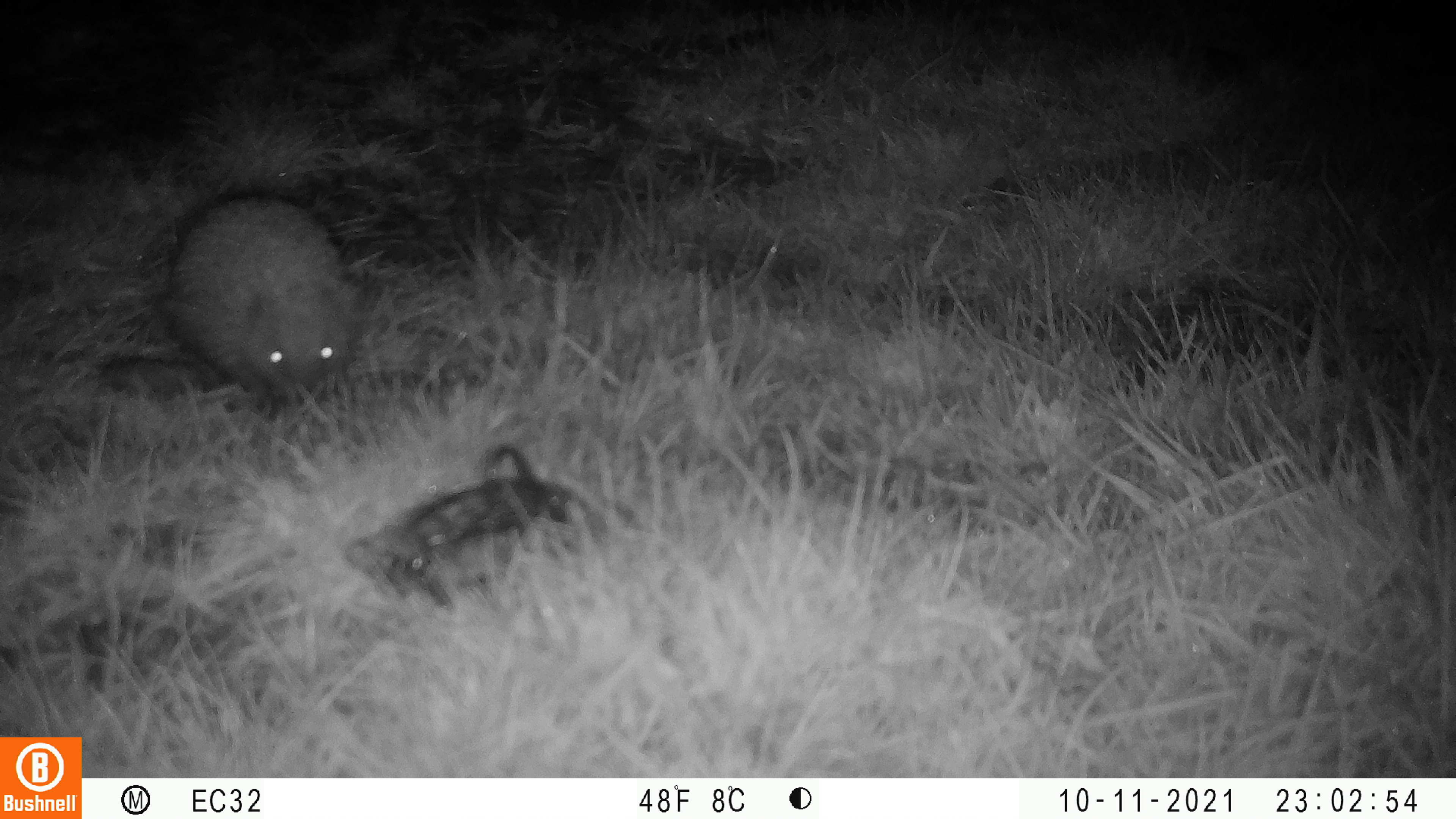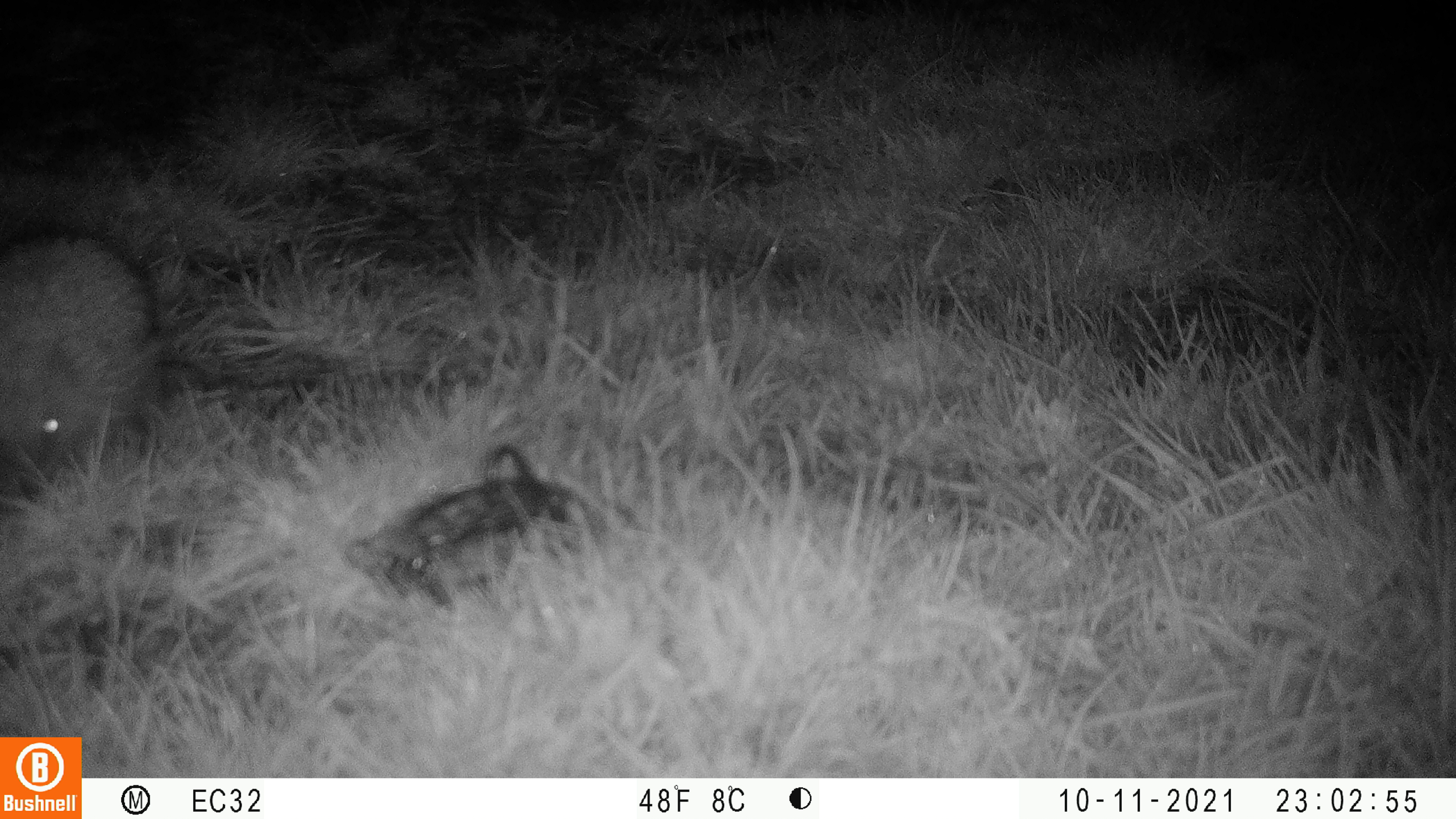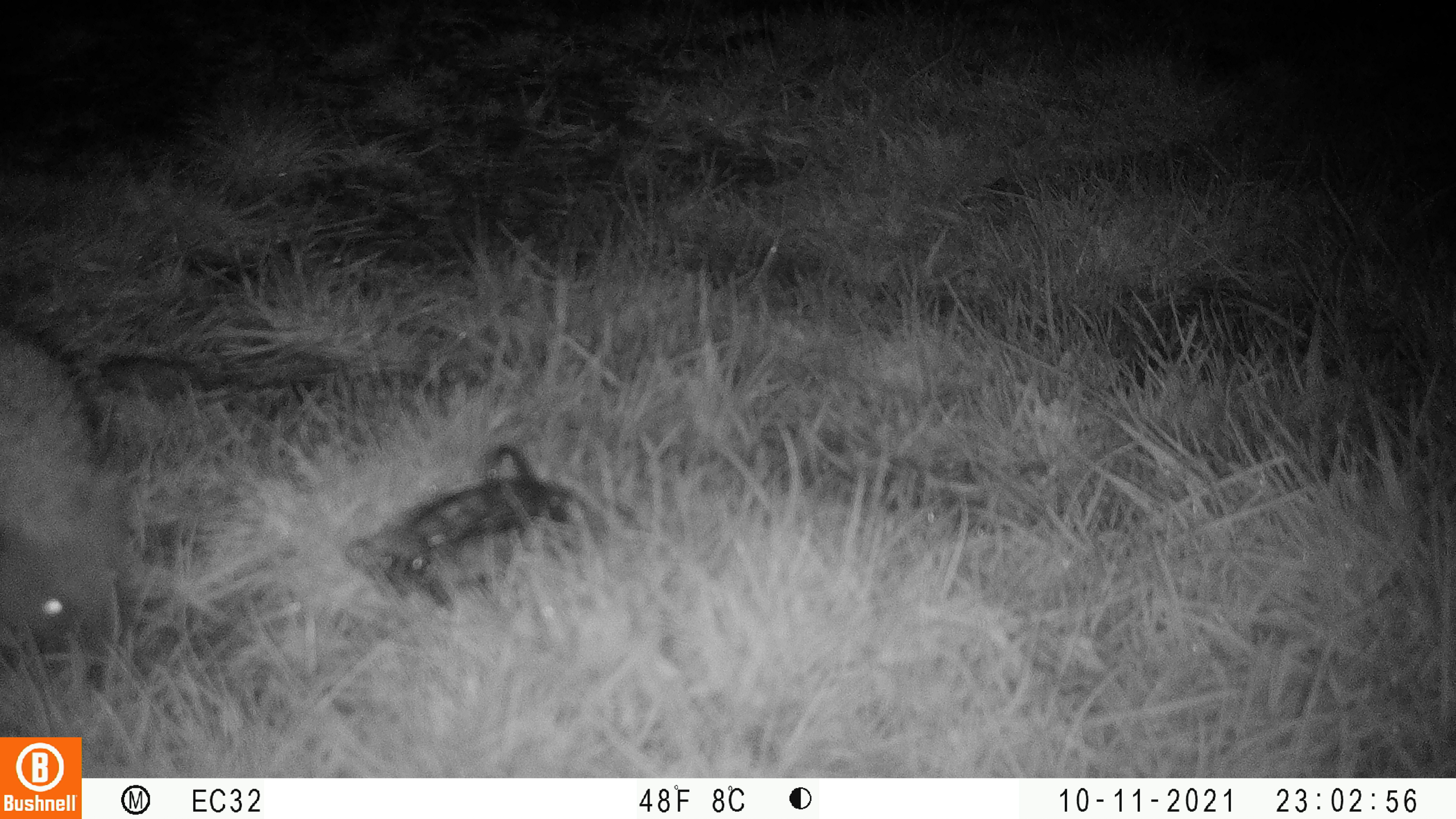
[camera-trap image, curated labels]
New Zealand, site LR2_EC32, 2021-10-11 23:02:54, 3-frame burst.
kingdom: Animalia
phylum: Chordata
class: Mammalia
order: Eulipotyphla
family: Erinaceidae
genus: Erinaceus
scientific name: Erinaceus europaeus europaeus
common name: european hedgehog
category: hedgehog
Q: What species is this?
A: Hedgehog (european hedgehog) (Erinaceus europaeus europaeus).